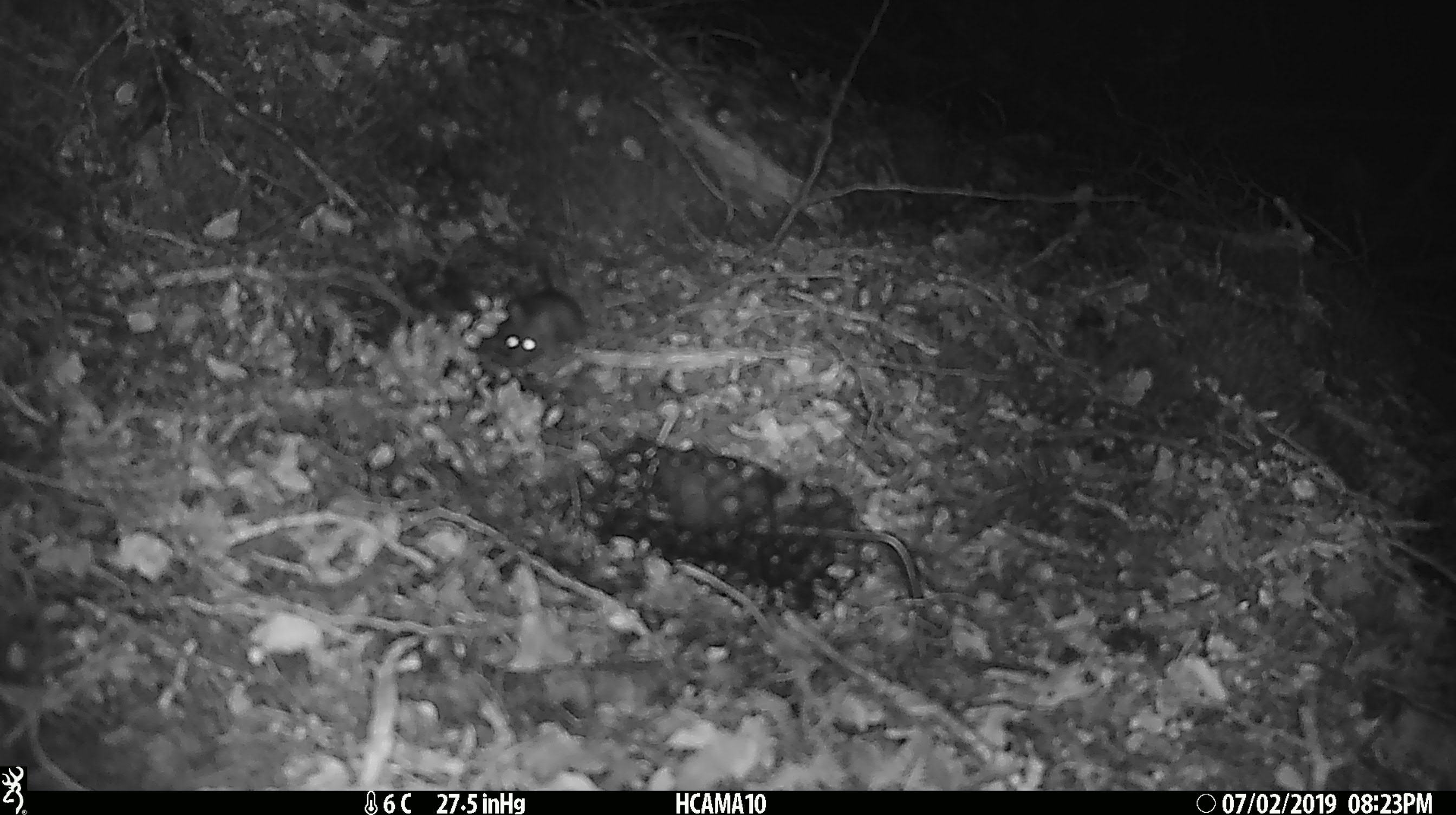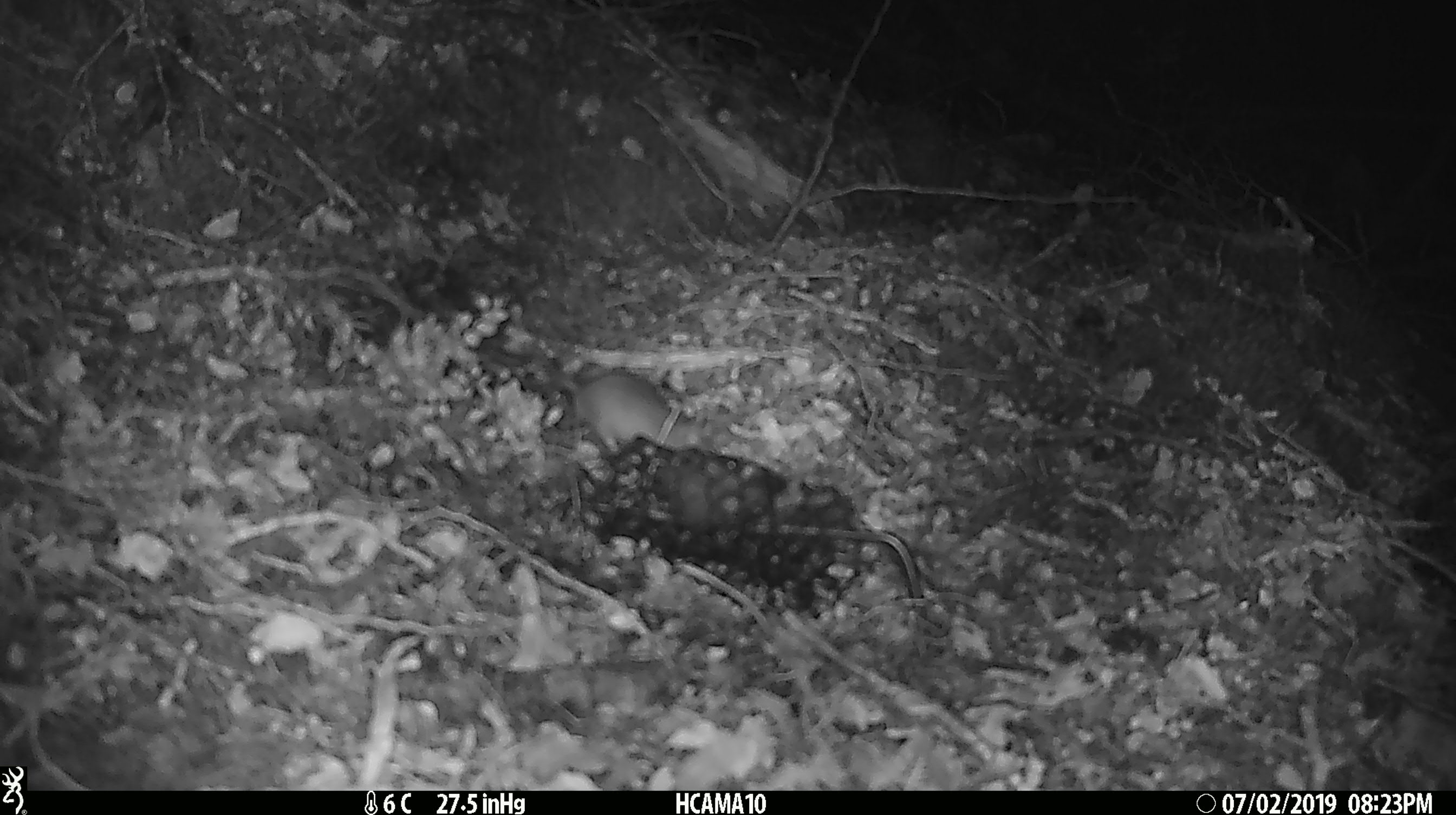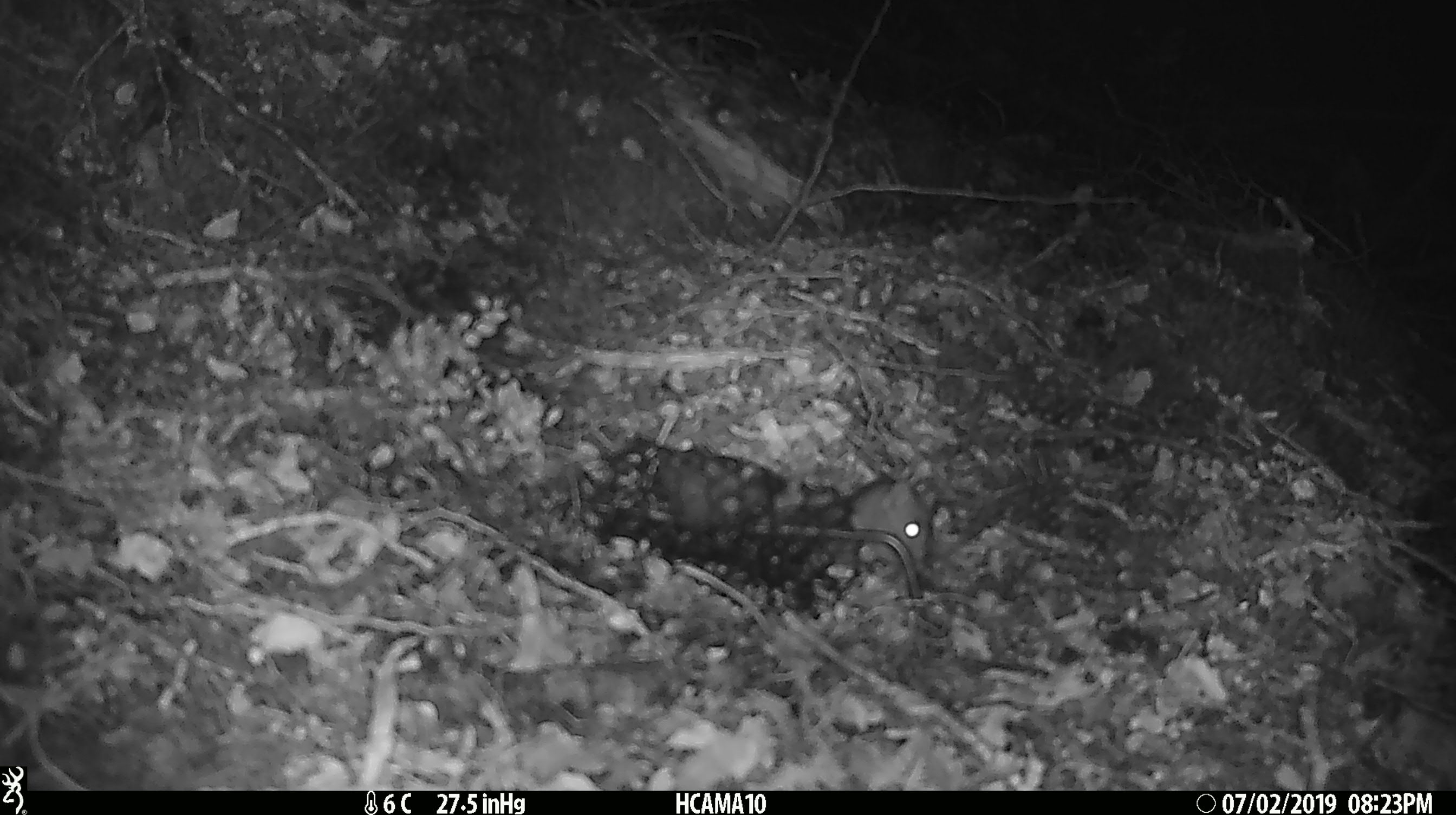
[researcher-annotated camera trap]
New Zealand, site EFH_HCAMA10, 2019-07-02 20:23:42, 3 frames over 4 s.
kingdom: Animalia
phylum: Chordata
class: Mammalia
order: Rodentia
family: Muridae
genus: Mus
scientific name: Mus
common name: mouse